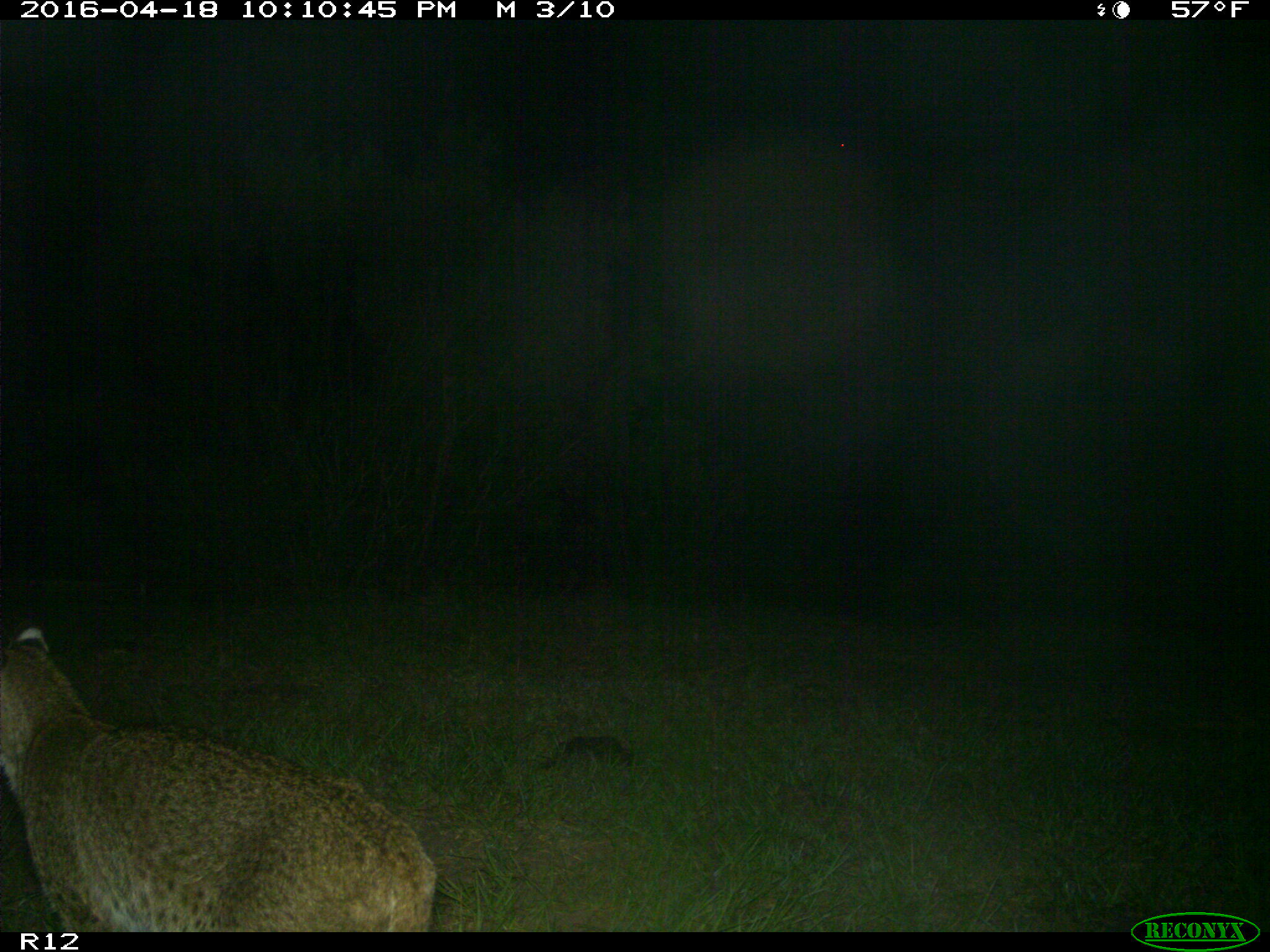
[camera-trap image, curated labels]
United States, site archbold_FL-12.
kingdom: Animalia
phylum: Chordata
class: Mammalia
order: Carnivora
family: Felidae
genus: Lynx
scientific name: Lynx rufus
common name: bobcat